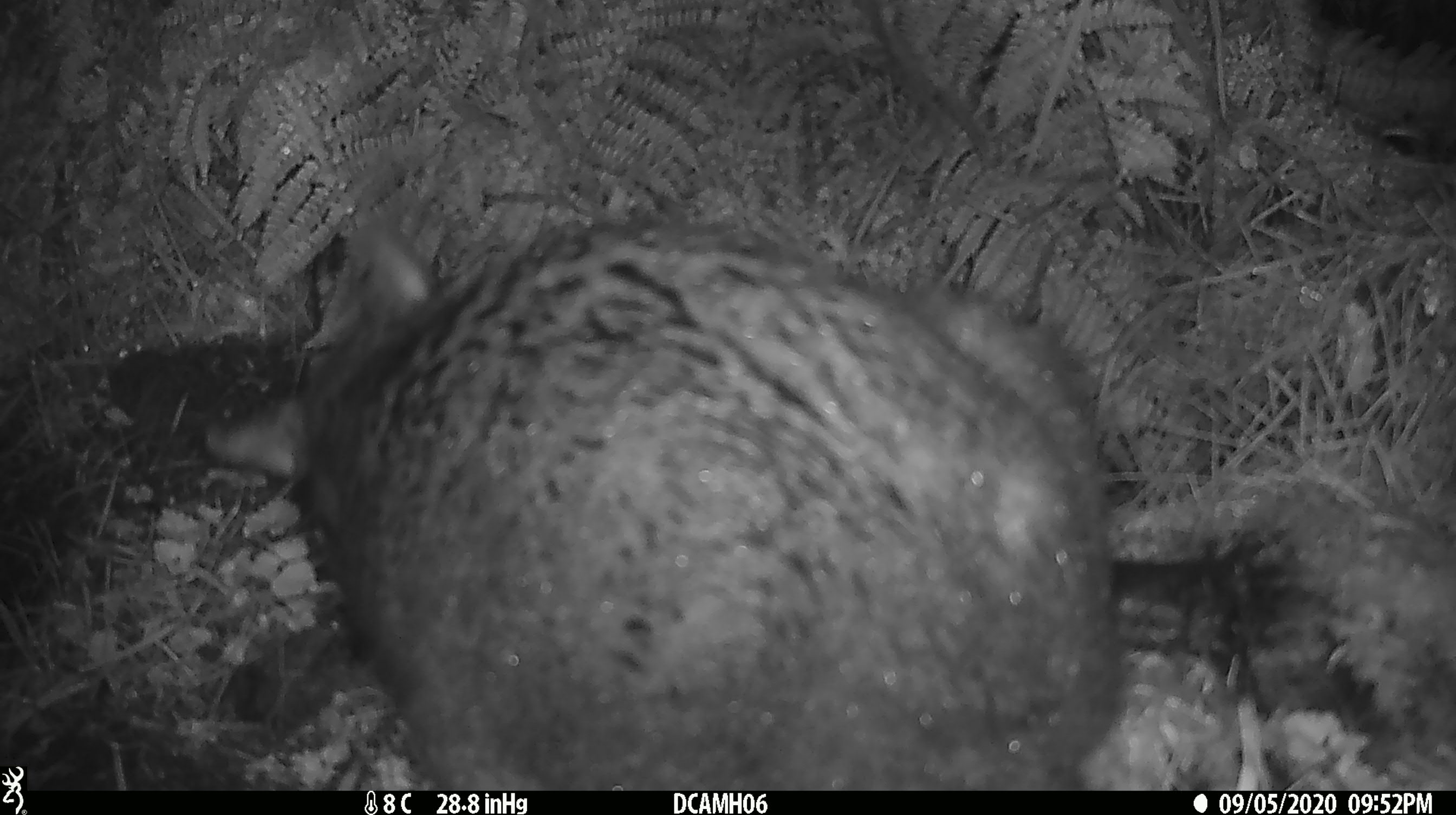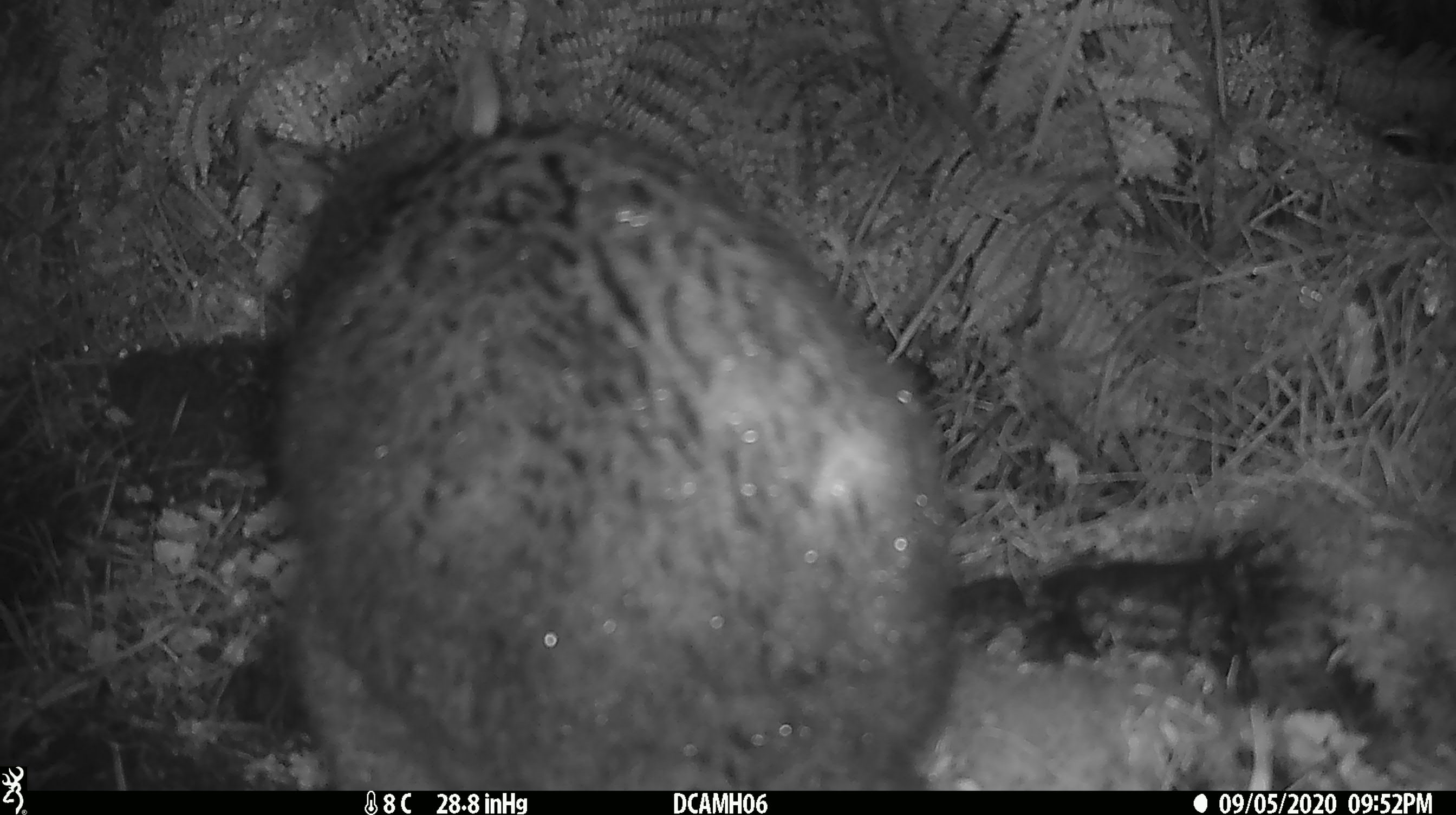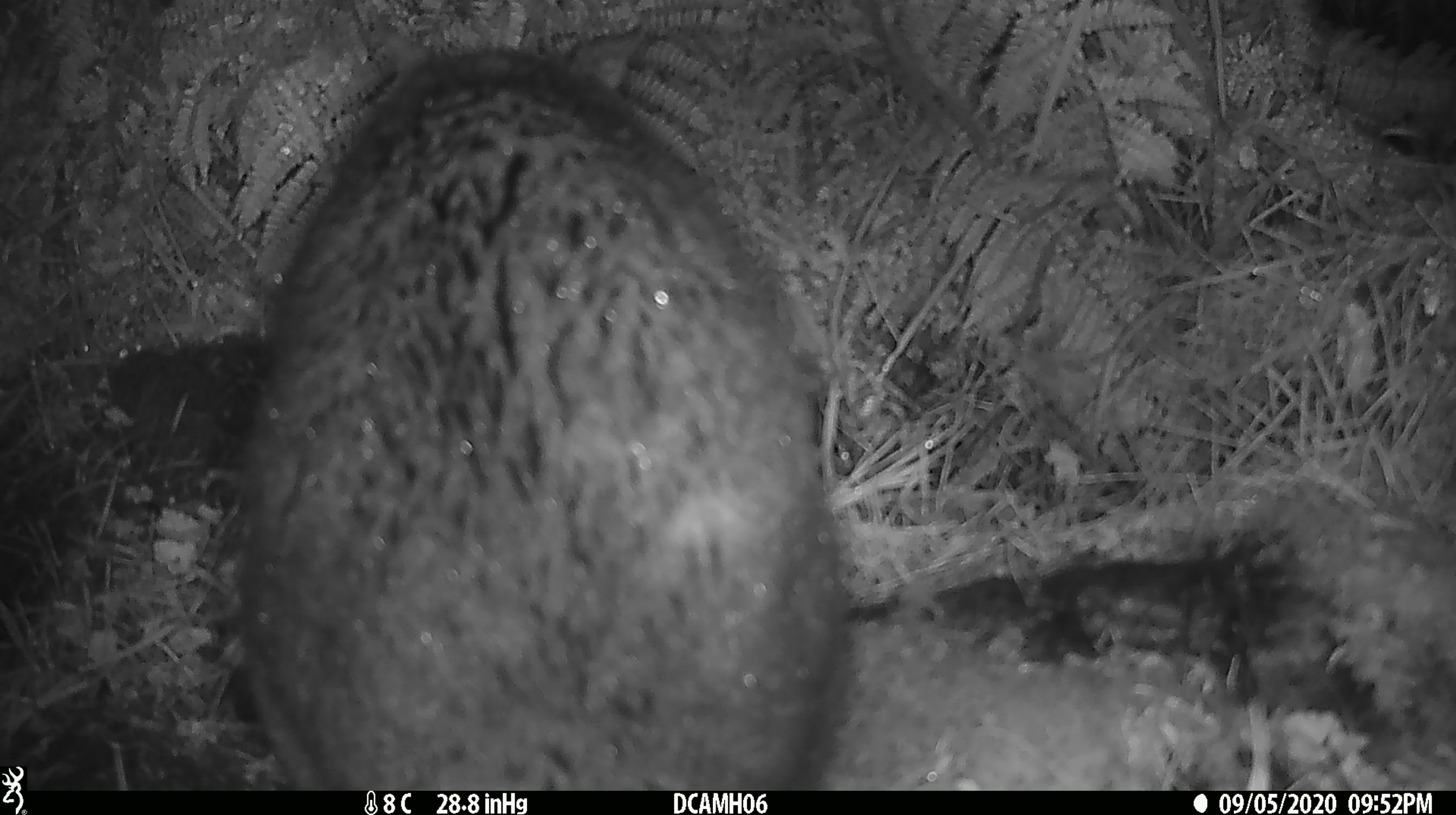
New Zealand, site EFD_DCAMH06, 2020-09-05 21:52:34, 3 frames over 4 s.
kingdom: Animalia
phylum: Chordata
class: Mammalia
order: Diprotodontia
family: Phalangeridae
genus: Trichosurus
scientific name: Trichosurus vulpecula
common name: common brushtail possum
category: possum